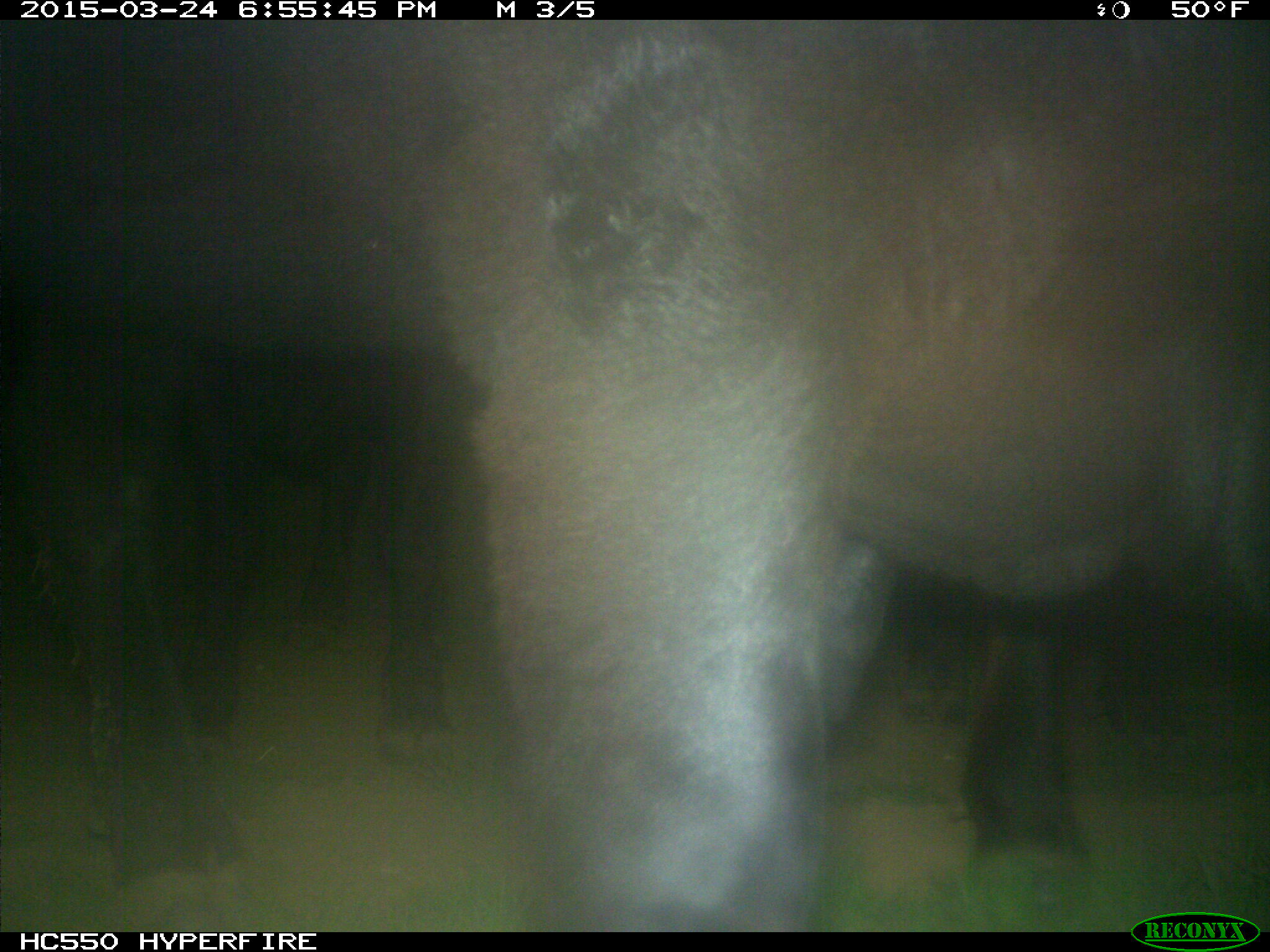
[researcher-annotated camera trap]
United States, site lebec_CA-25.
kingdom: Animalia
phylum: Chordata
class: Mammalia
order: Artiodactyla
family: Bovidae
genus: Bos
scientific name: Bos taurus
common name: domestic cow